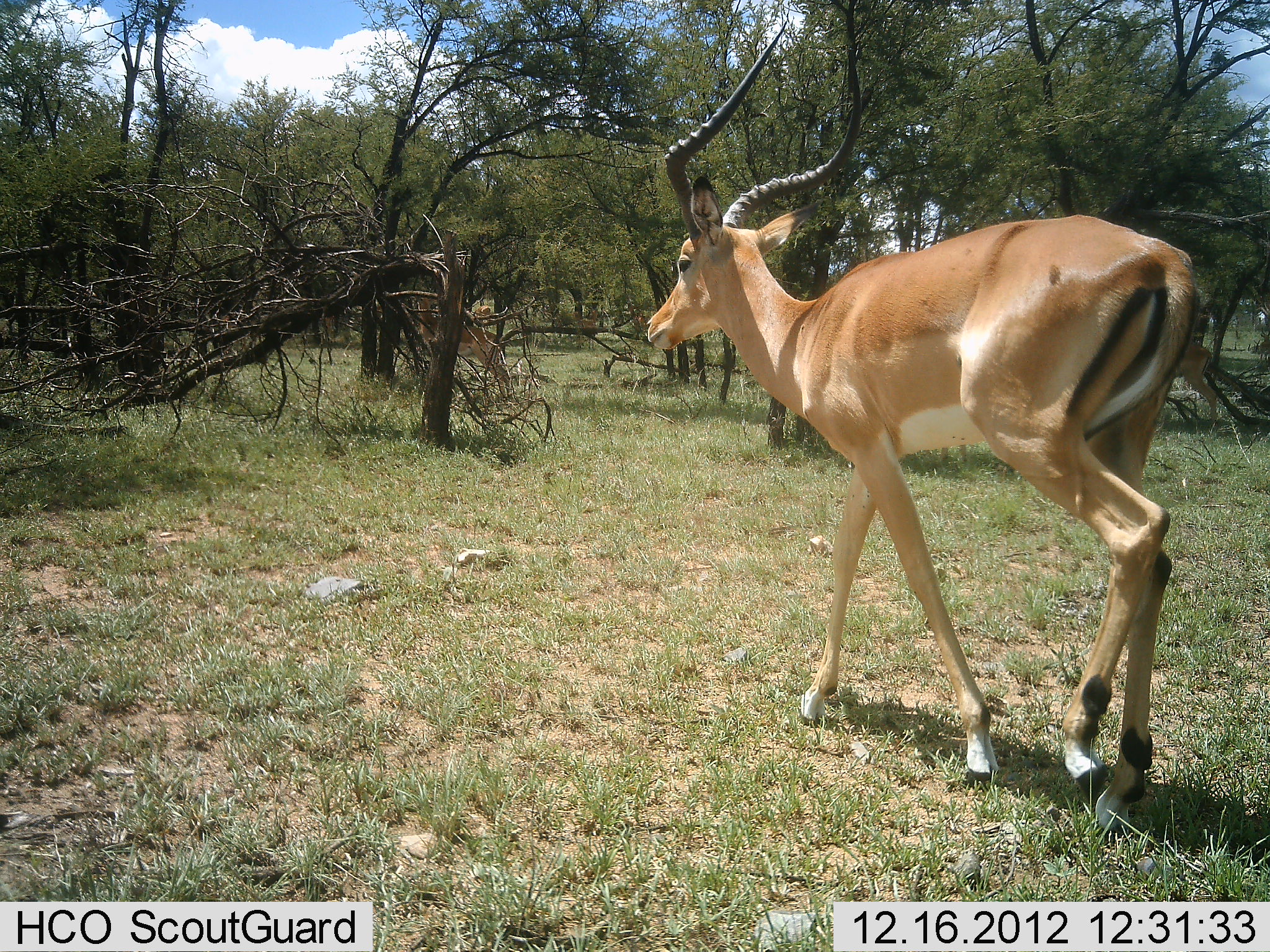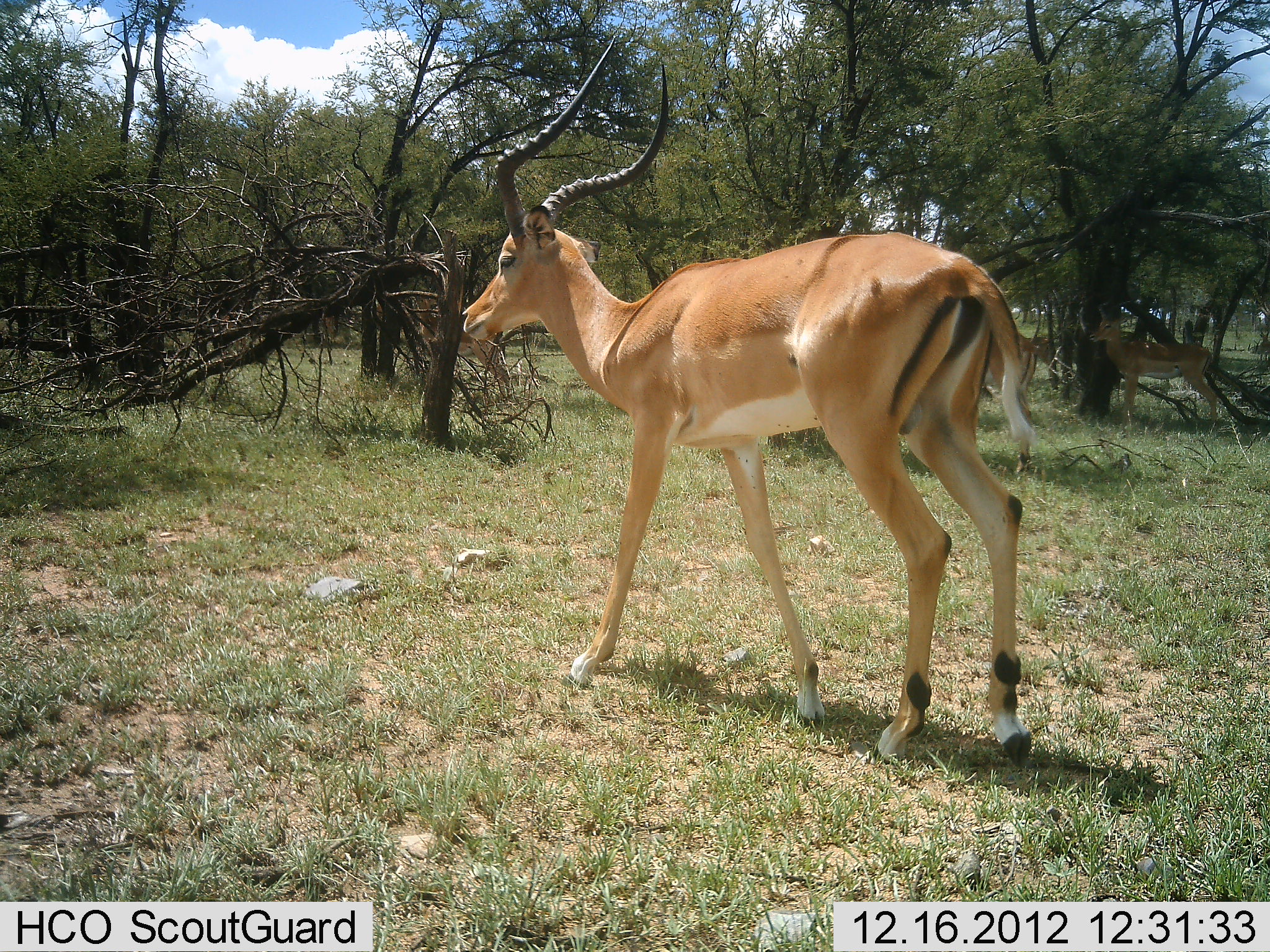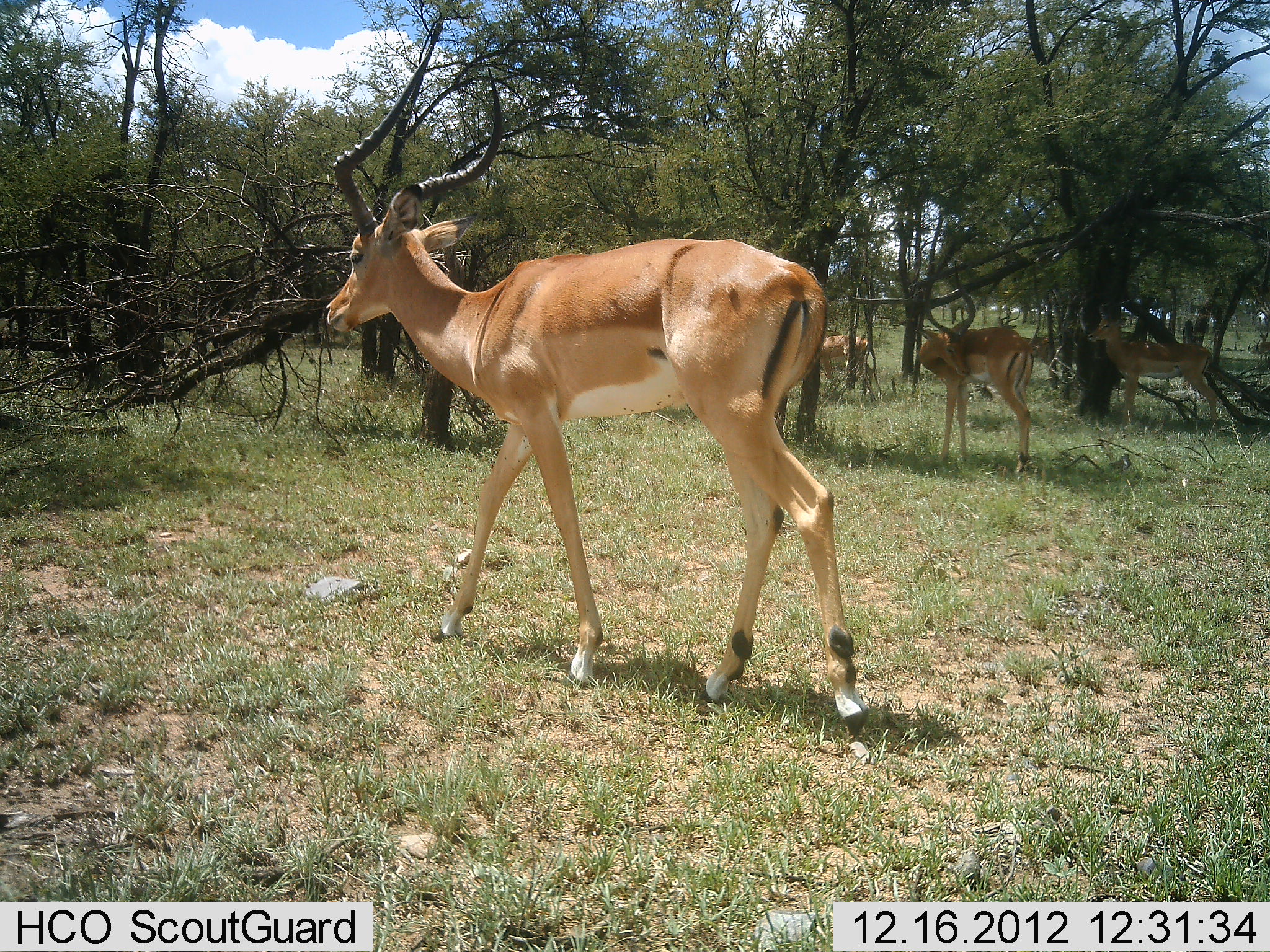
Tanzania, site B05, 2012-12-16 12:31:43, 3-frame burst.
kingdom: Animalia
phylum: Chordata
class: Mammalia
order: Artiodactyla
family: Bovidae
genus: Aepyceros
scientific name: Aepyceros melampus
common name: impala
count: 4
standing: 55%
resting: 5%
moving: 95%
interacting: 0%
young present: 0%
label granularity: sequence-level